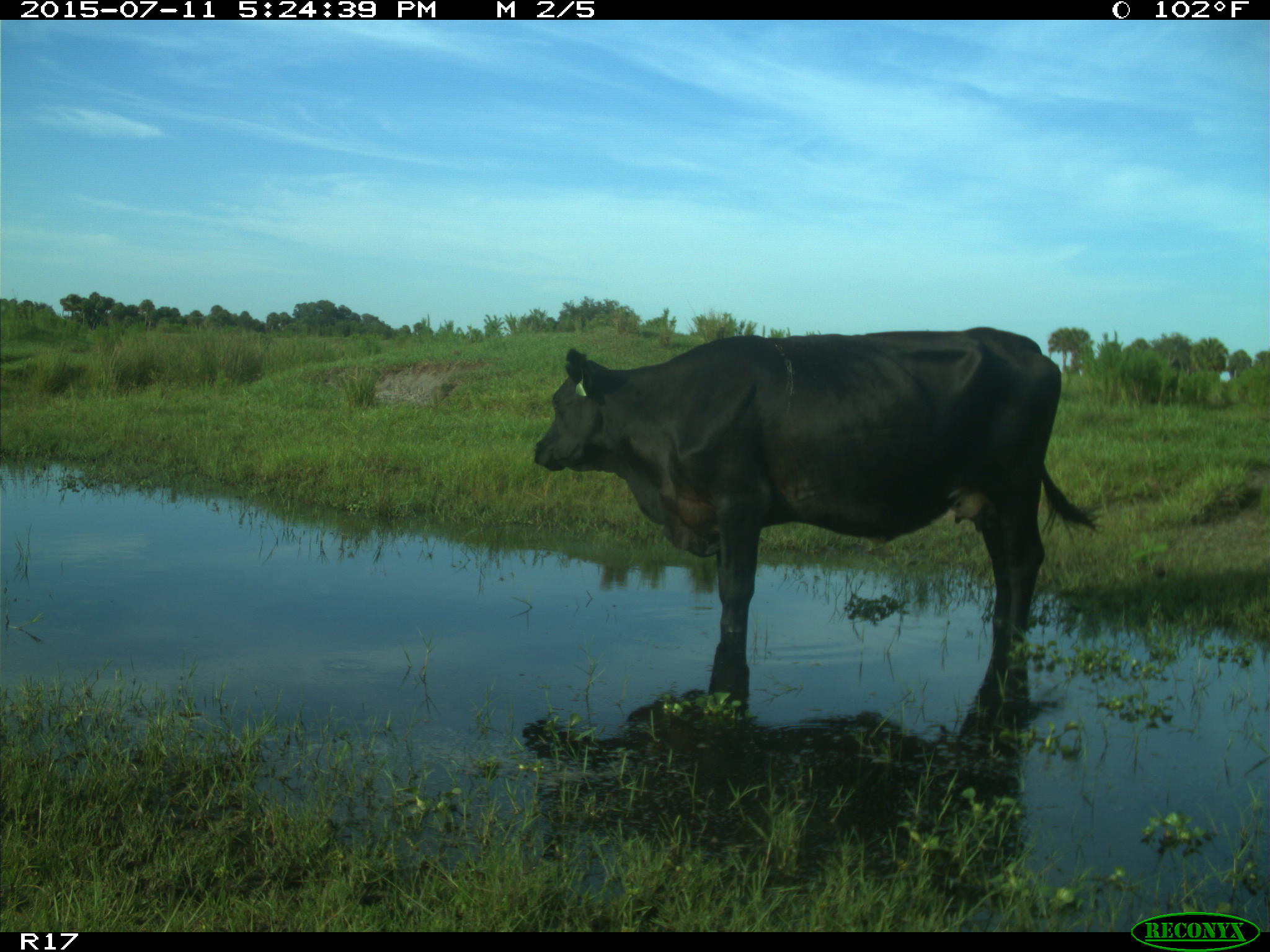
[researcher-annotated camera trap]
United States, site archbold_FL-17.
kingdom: Animalia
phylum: Chordata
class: Mammalia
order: Artiodactyla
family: Bovidae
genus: Bos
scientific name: Bos taurus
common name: domestic cow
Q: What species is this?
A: Bos taurus (domestic cow).